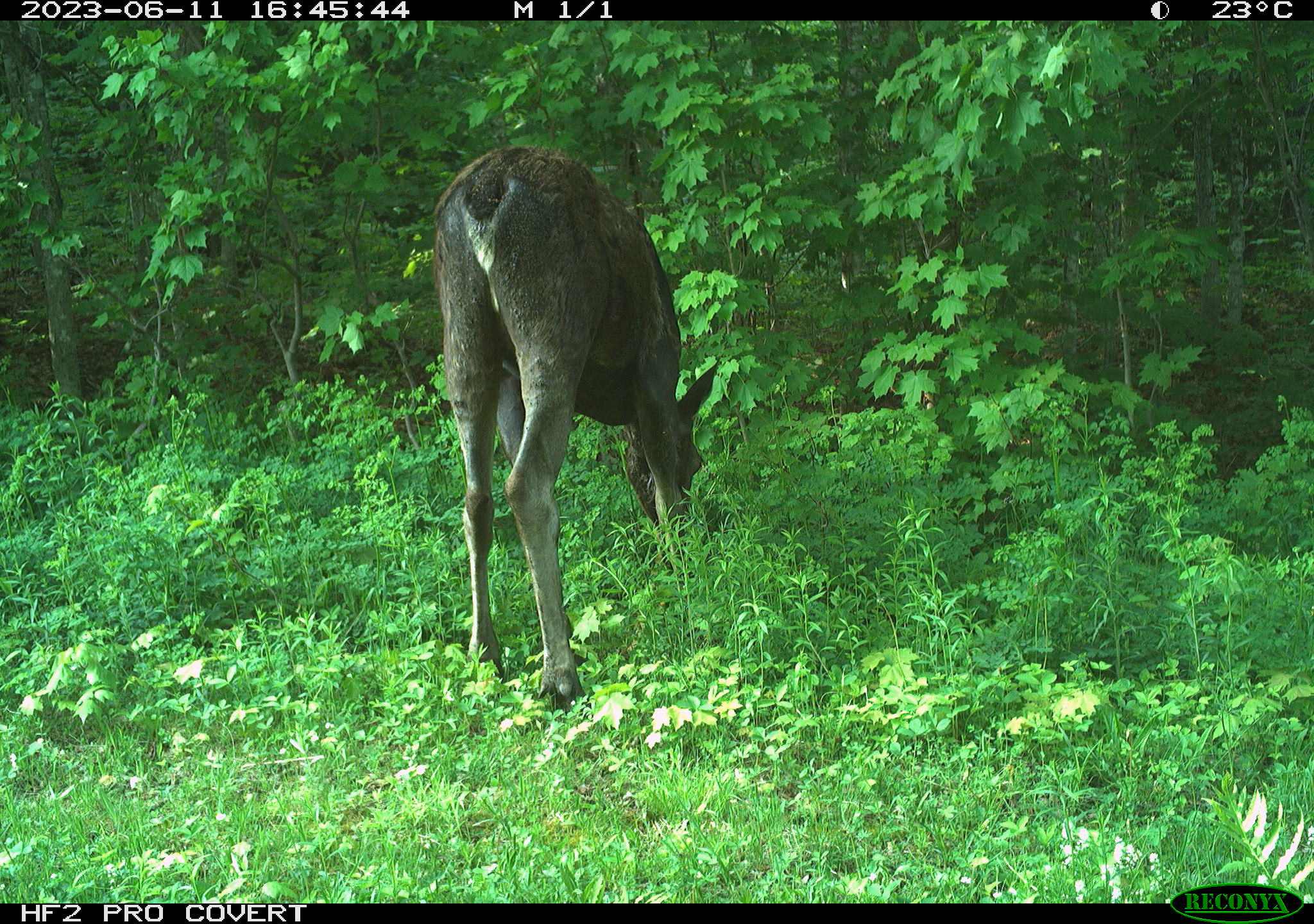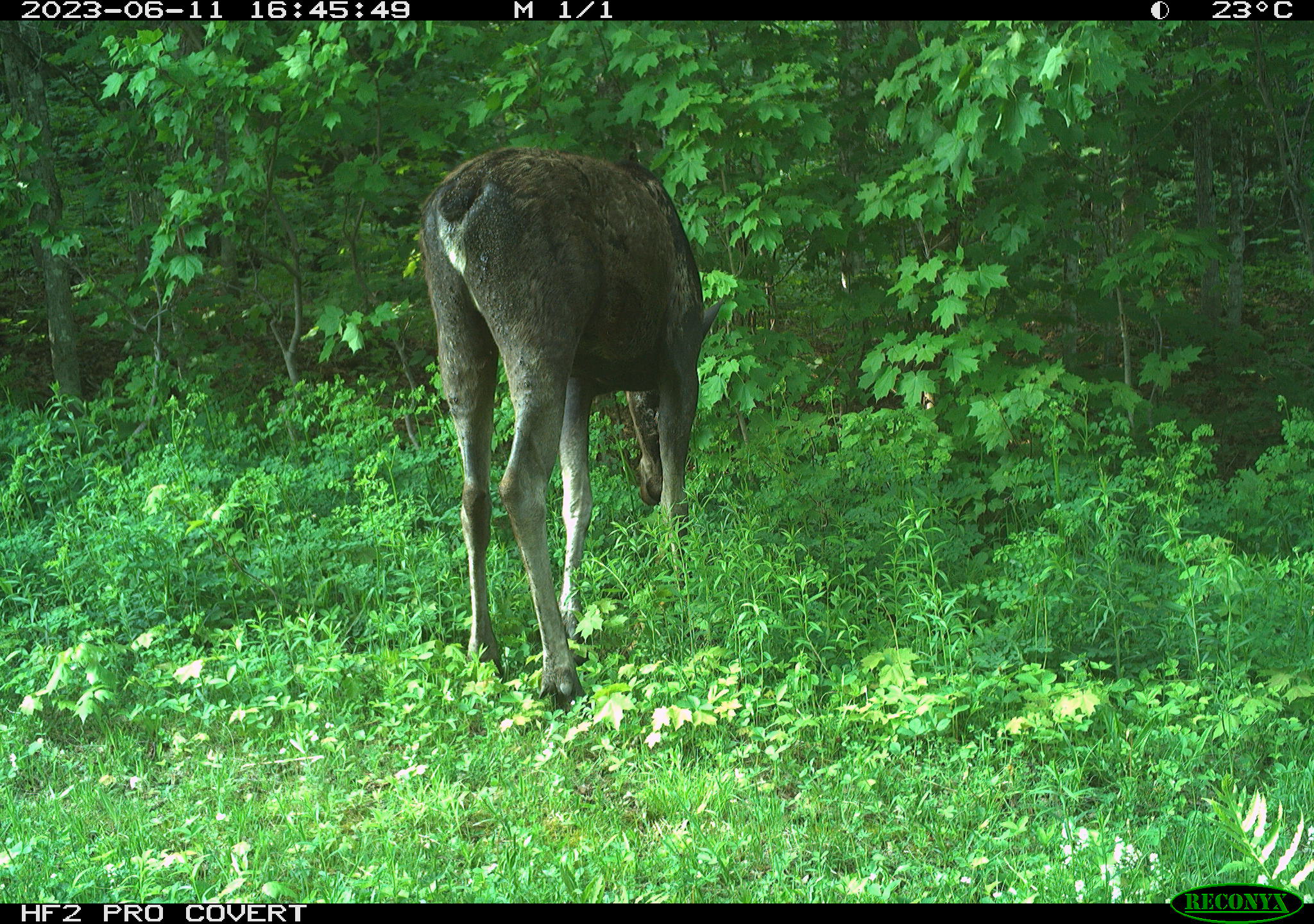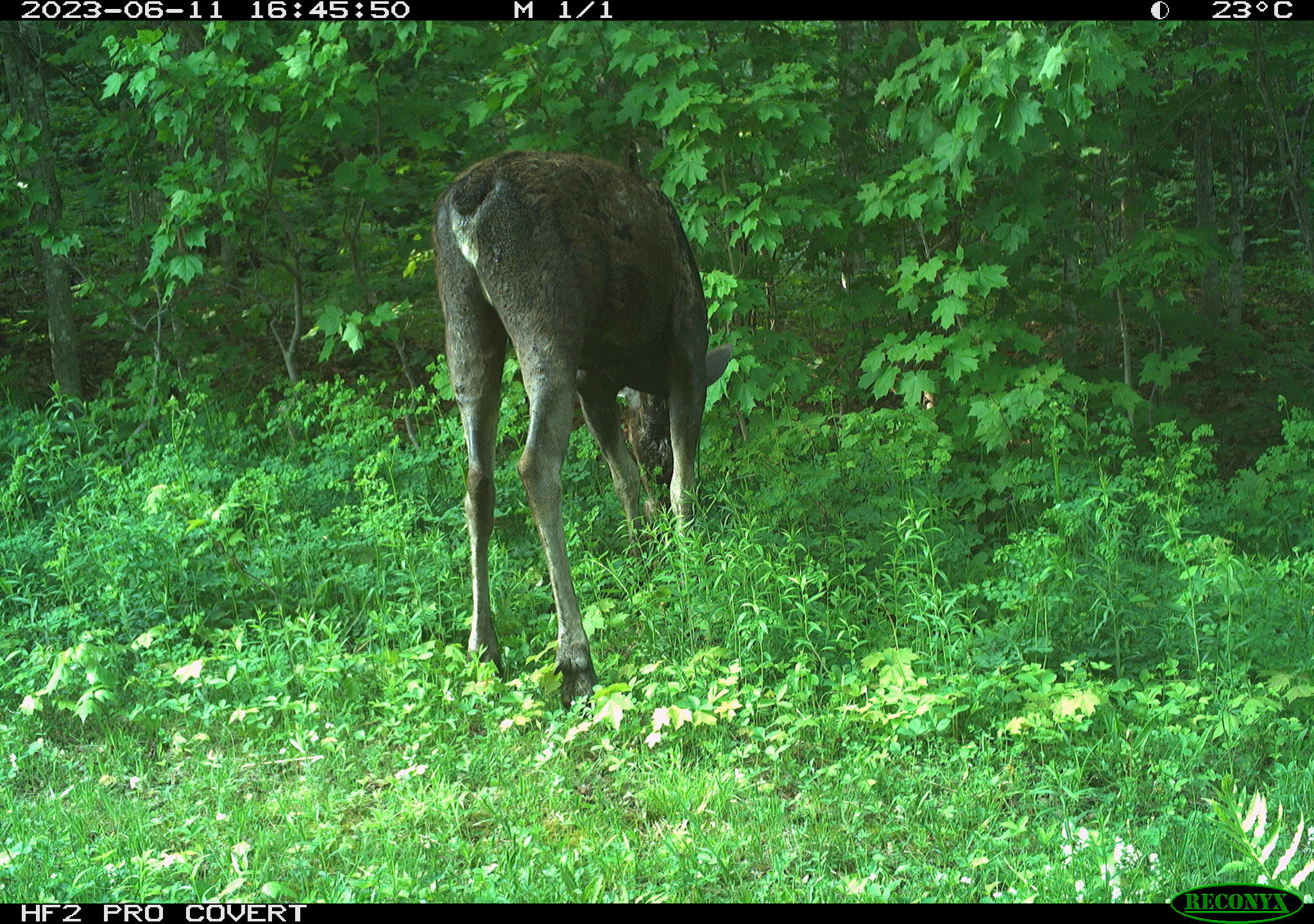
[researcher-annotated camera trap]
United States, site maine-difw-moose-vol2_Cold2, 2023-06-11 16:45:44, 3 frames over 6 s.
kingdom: Animalia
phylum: Chordata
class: Mammalia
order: Artiodactyla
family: Cervidae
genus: Alces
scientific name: Alces alces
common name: moose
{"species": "moose (Alces alces)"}